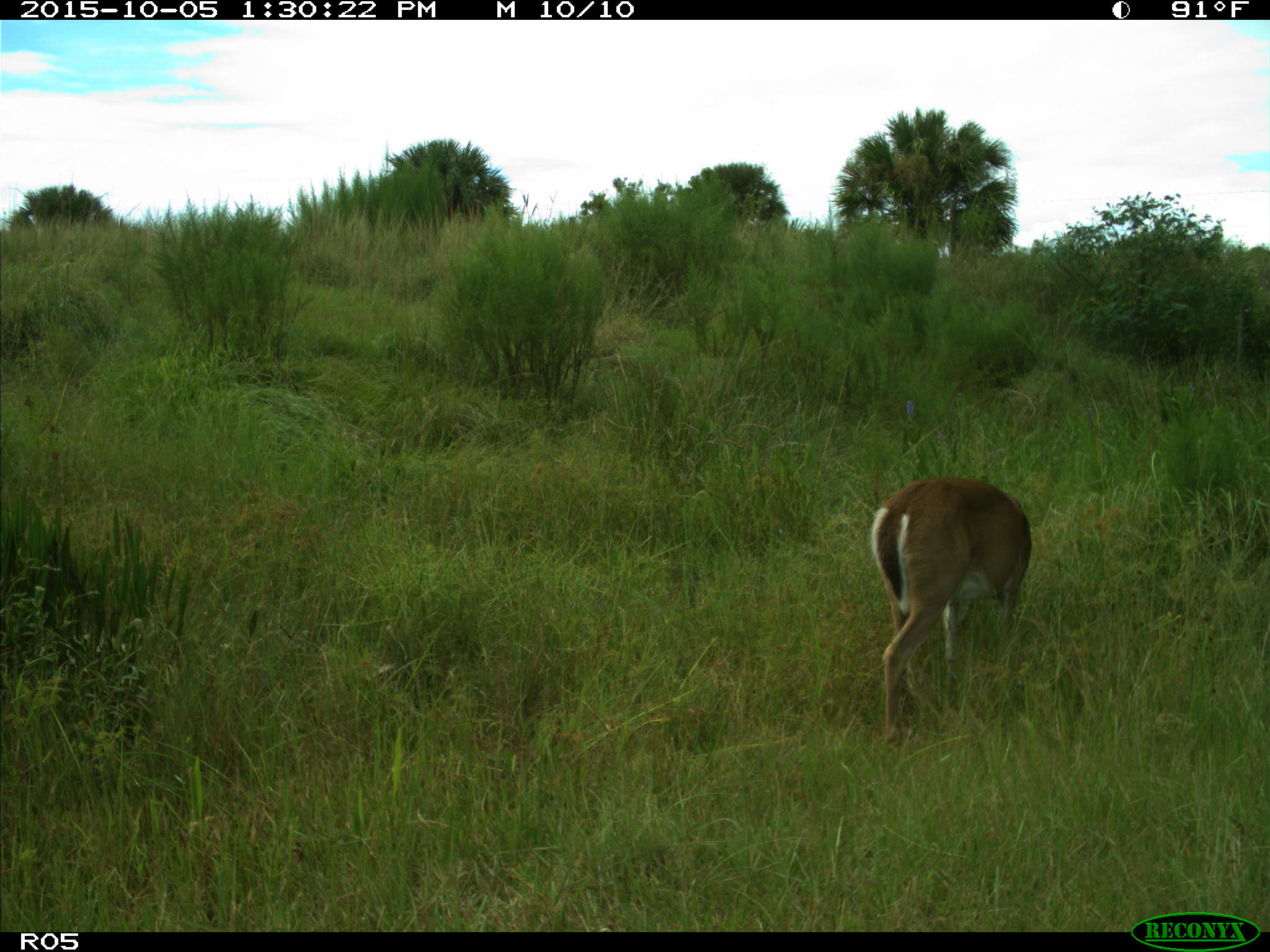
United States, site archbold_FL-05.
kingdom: Animalia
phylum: Chordata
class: Mammalia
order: Artiodactyla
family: Cervidae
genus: Odocoileus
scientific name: Odocoileus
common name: deer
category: unidentified deer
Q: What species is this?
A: Unidentified deer (deer) (Odocoileus).